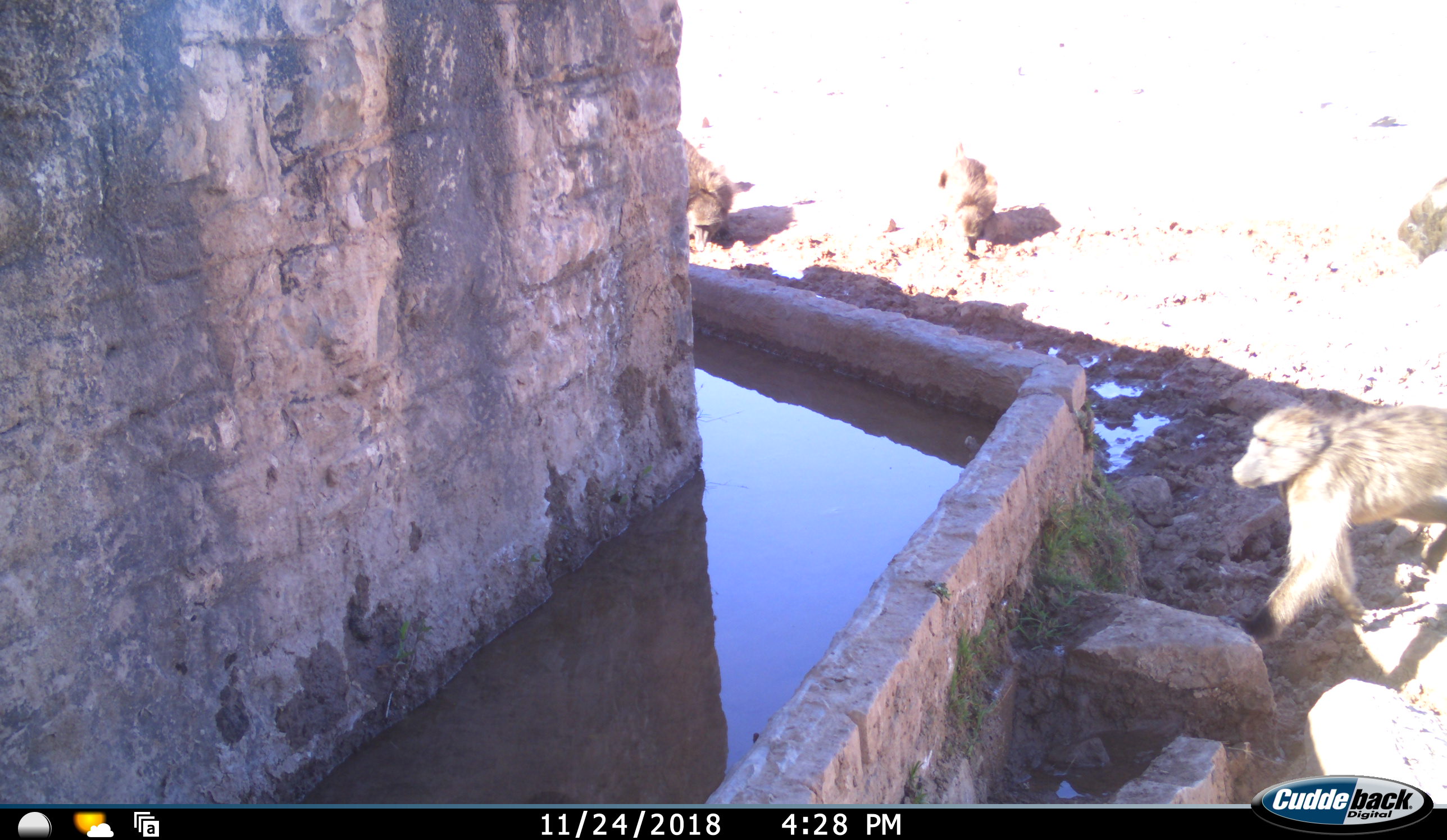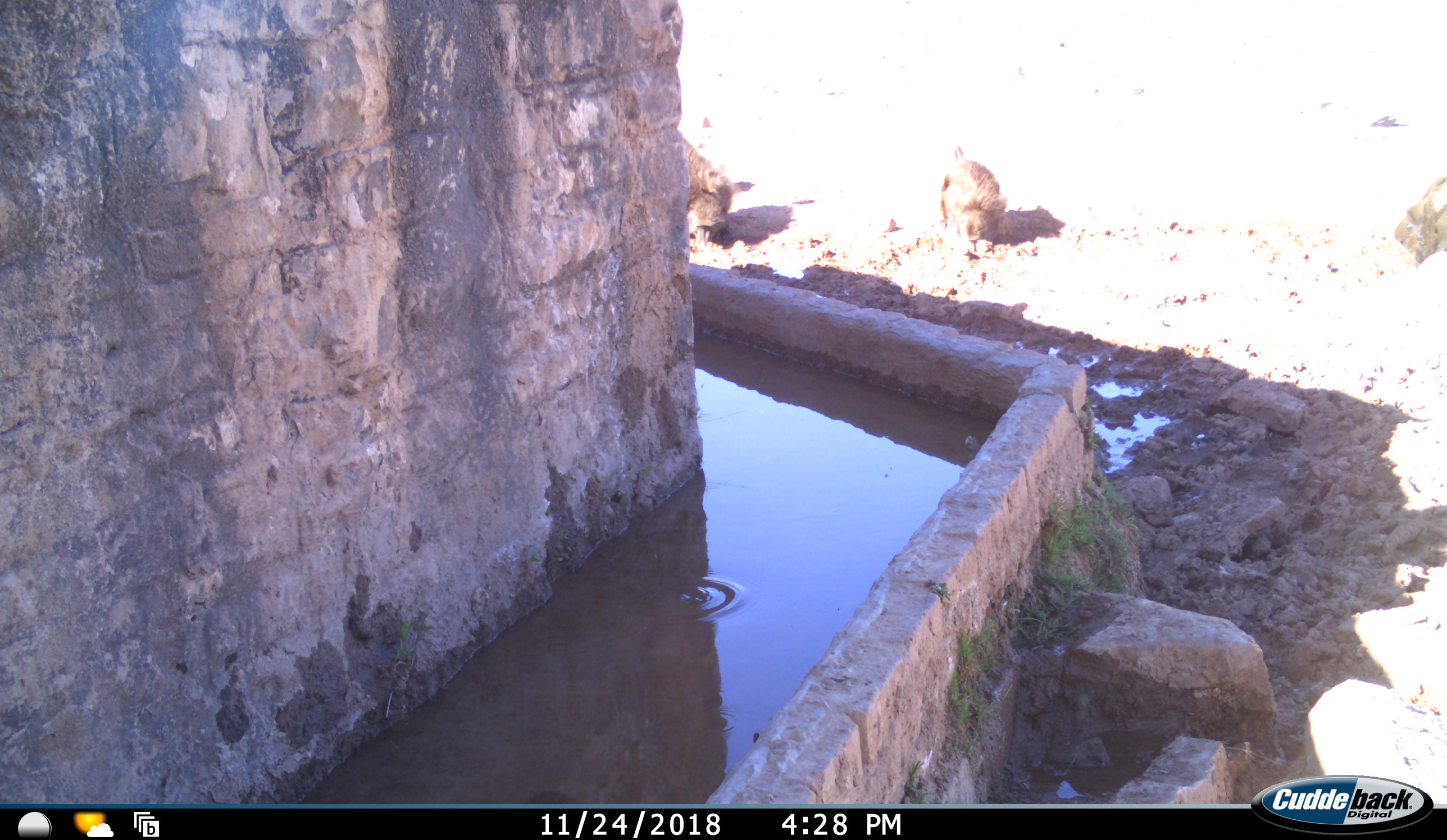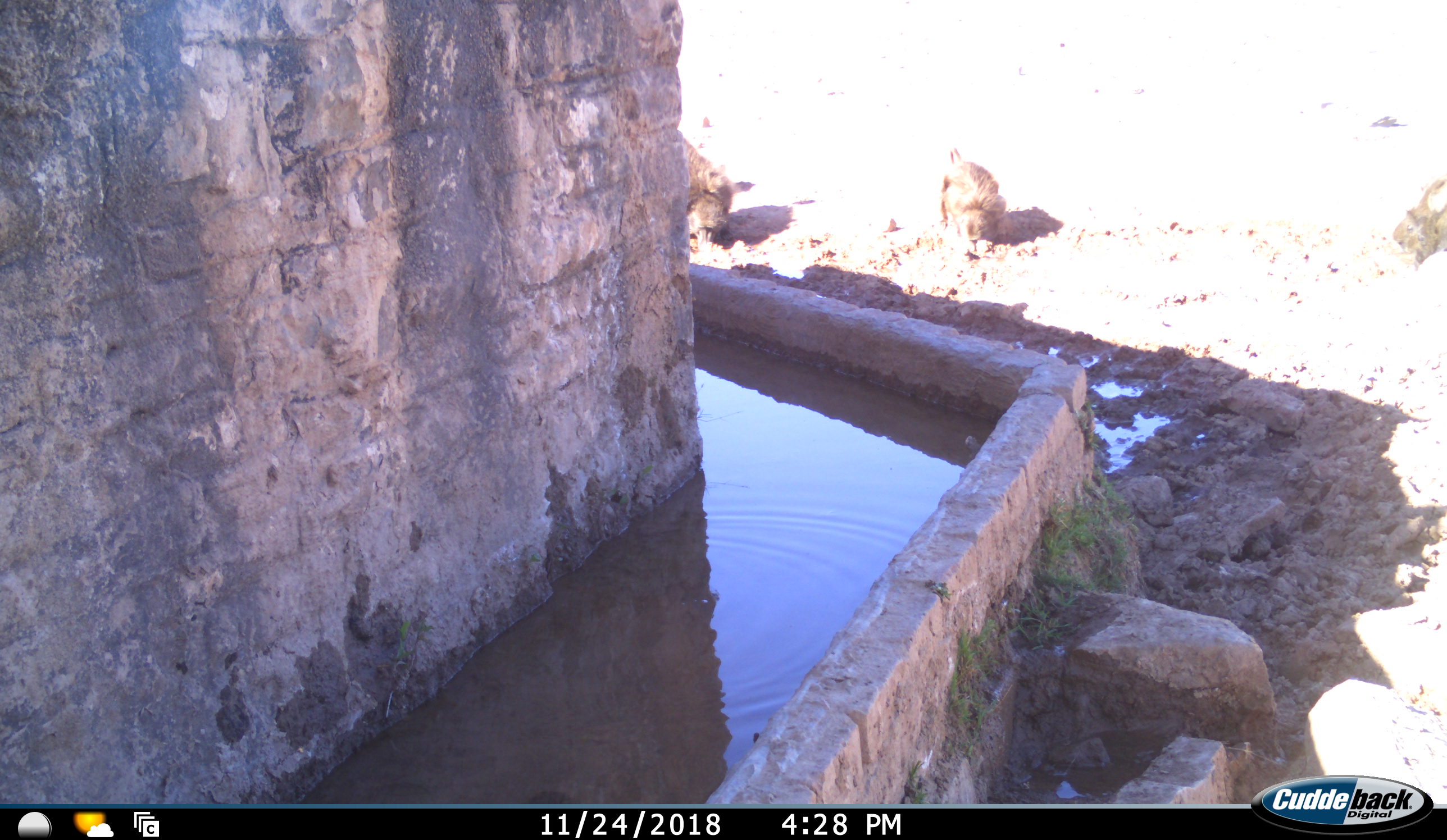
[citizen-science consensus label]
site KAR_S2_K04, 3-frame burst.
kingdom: Animalia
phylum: Chordata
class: Mammalia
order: Primates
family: Cercopithecidae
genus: Papio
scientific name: Papio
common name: baboon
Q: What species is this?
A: Baboon (Papio).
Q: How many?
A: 4.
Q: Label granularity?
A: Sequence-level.